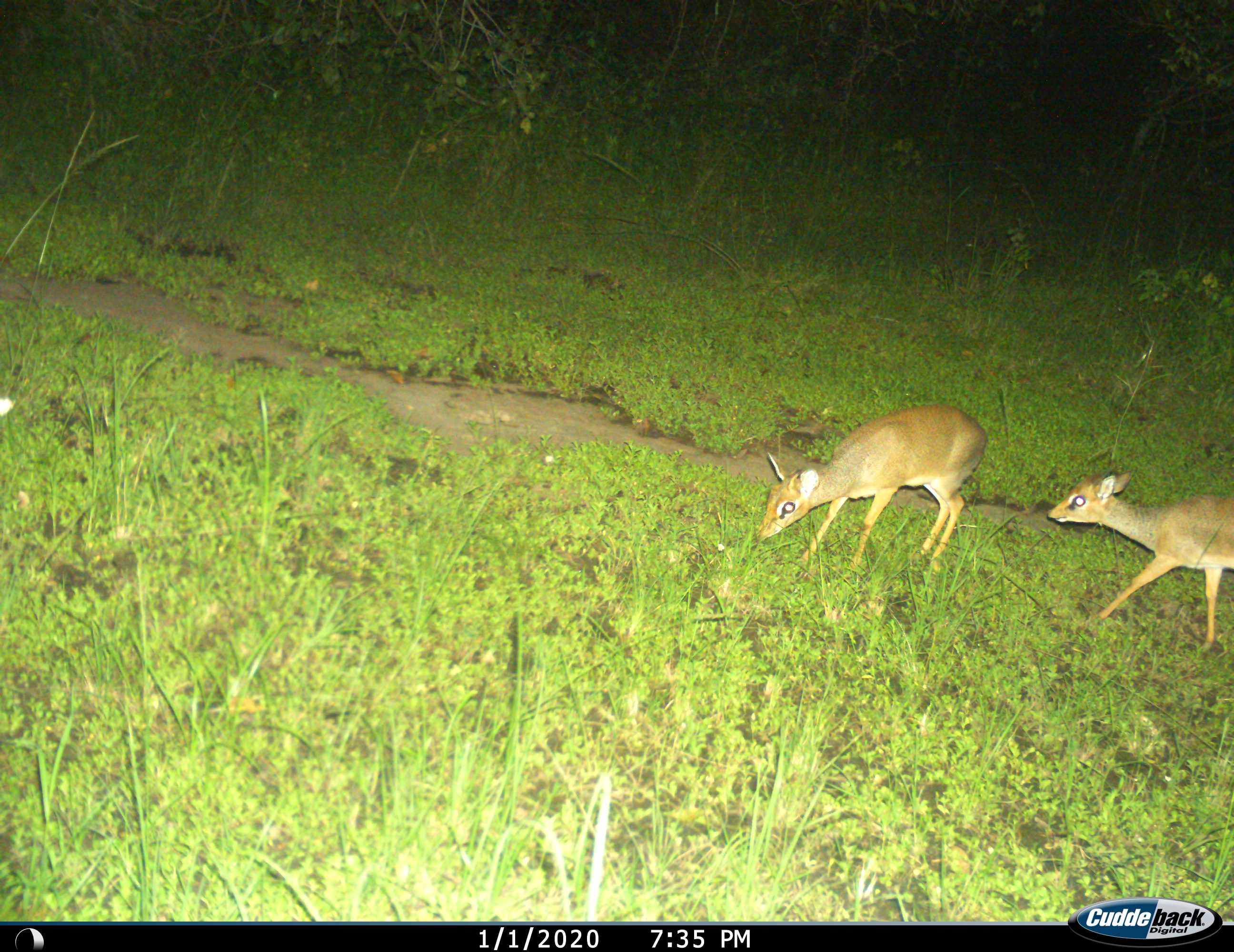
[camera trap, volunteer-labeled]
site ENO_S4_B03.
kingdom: Animalia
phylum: Chordata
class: Mammalia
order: Artiodactyla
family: Bovidae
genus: Madoqua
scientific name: Madoqua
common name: dik-dik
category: dikdik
Dikdik (dik-dik) (Madoqua), count 2. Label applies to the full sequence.